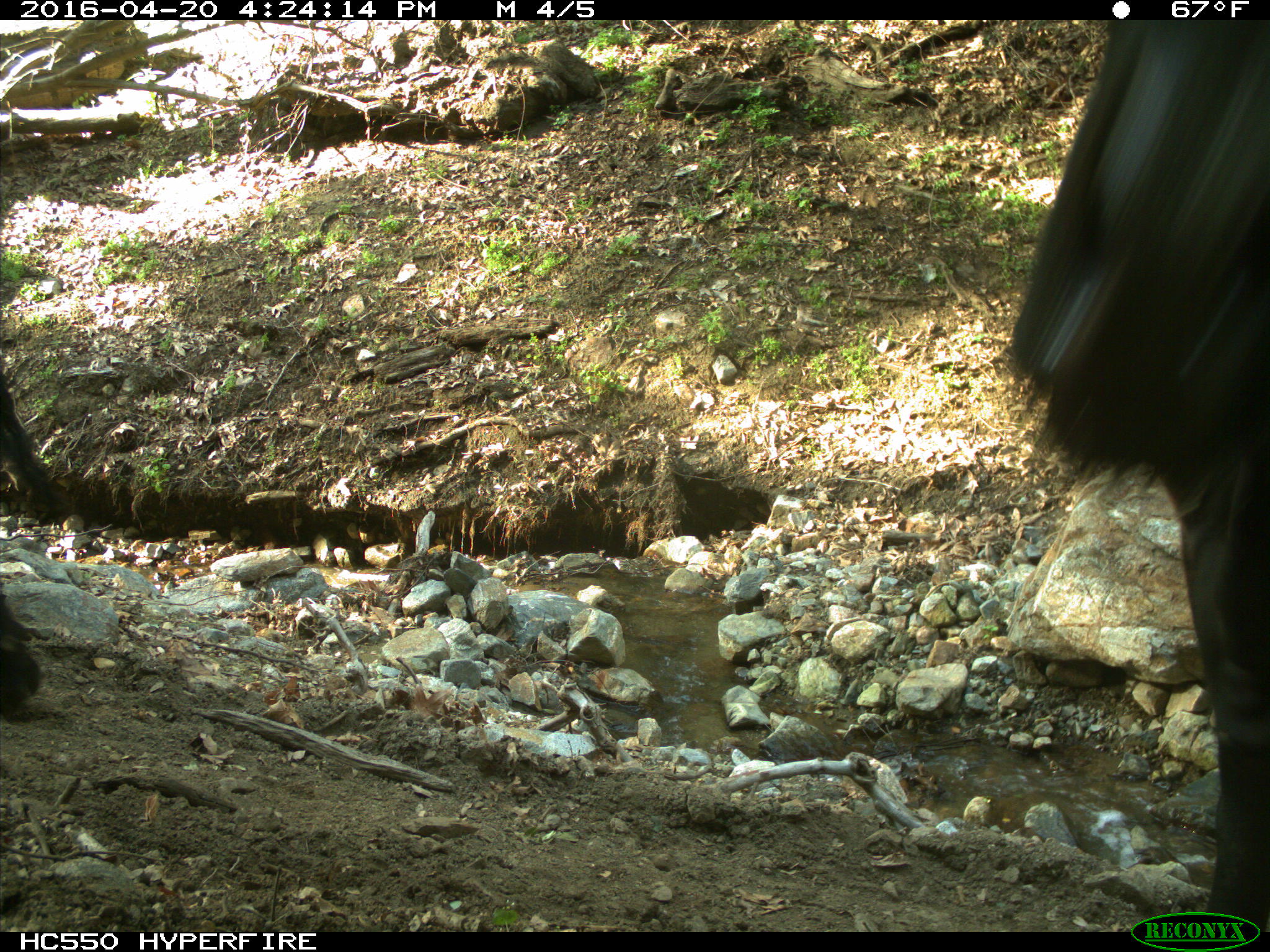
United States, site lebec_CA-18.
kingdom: Animalia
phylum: Chordata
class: Mammalia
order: Artiodactyla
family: Bovidae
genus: Bos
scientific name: Bos taurus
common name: domestic cow